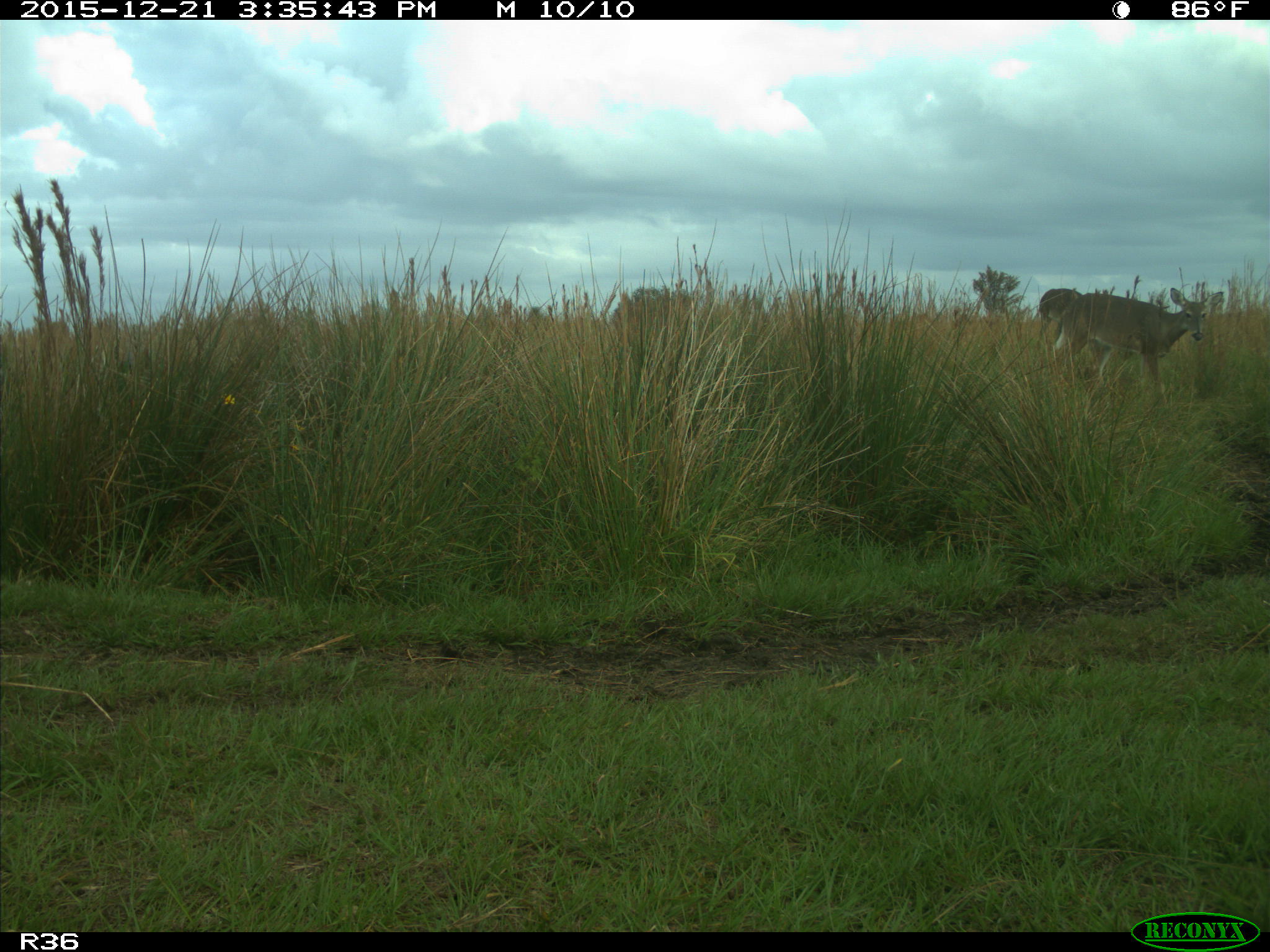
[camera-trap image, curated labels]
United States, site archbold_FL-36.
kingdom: Animalia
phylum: Chordata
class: Mammalia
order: Artiodactyla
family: Cervidae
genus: Odocoileus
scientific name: Odocoileus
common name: deer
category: unidentified deer